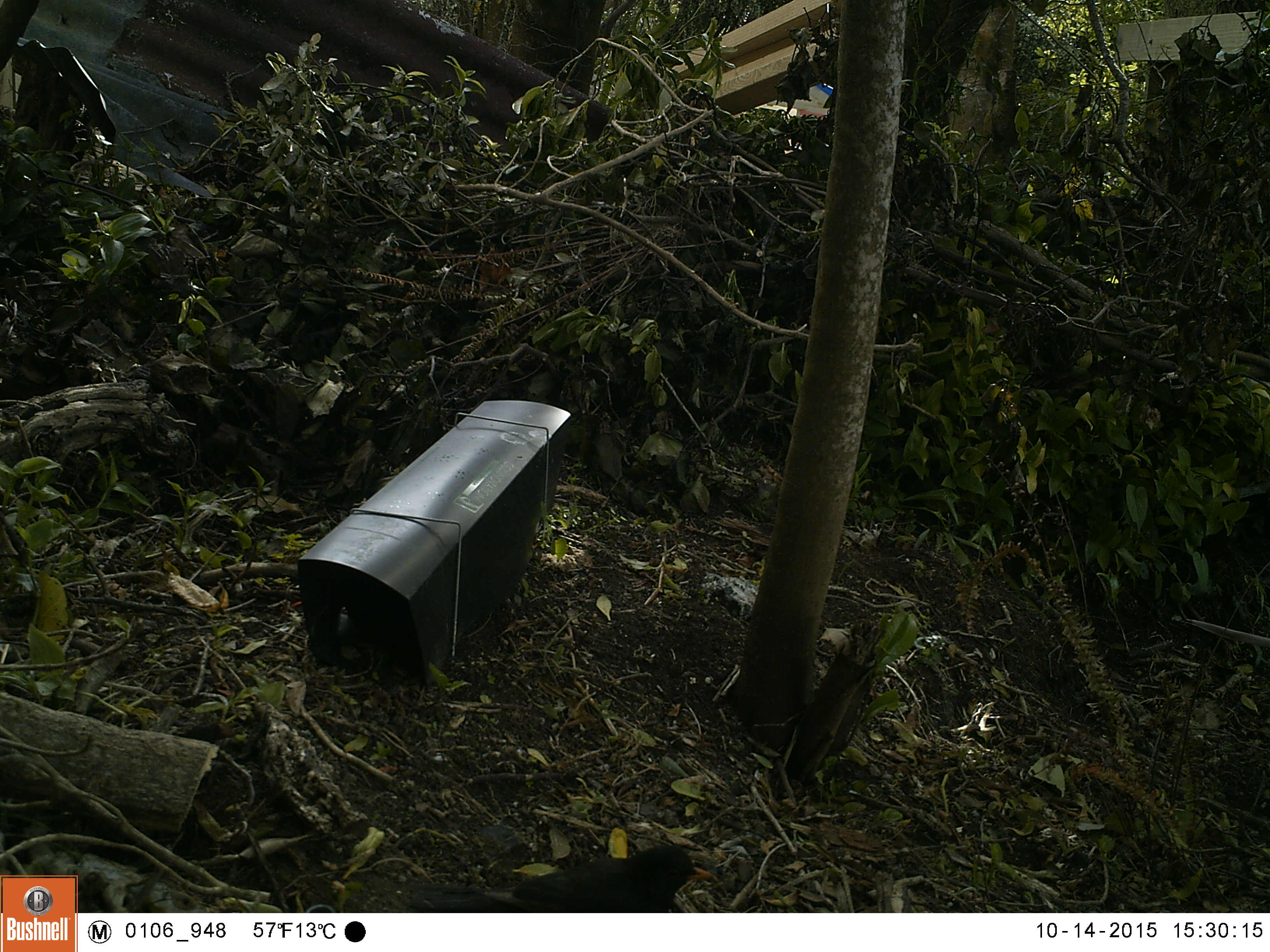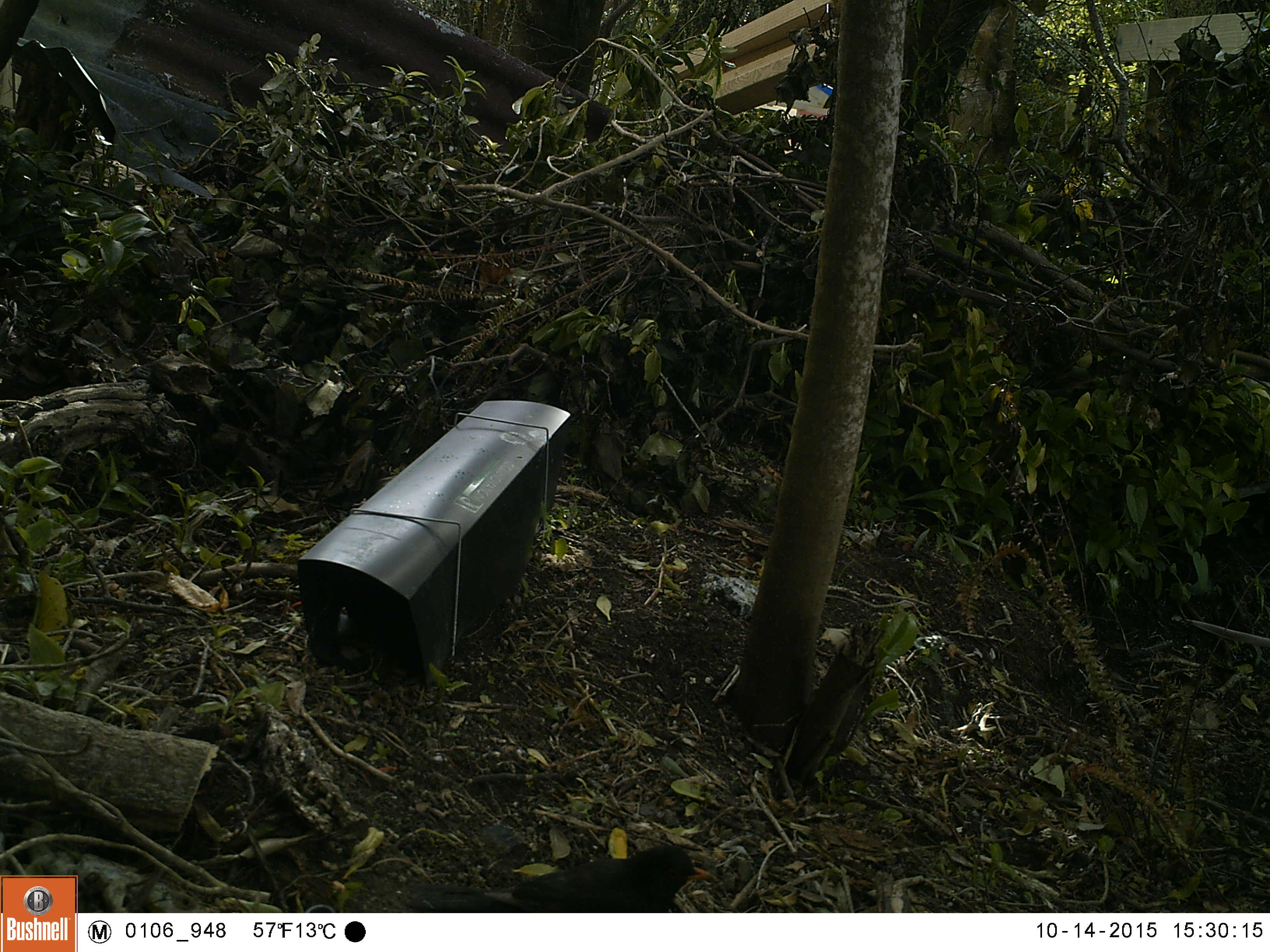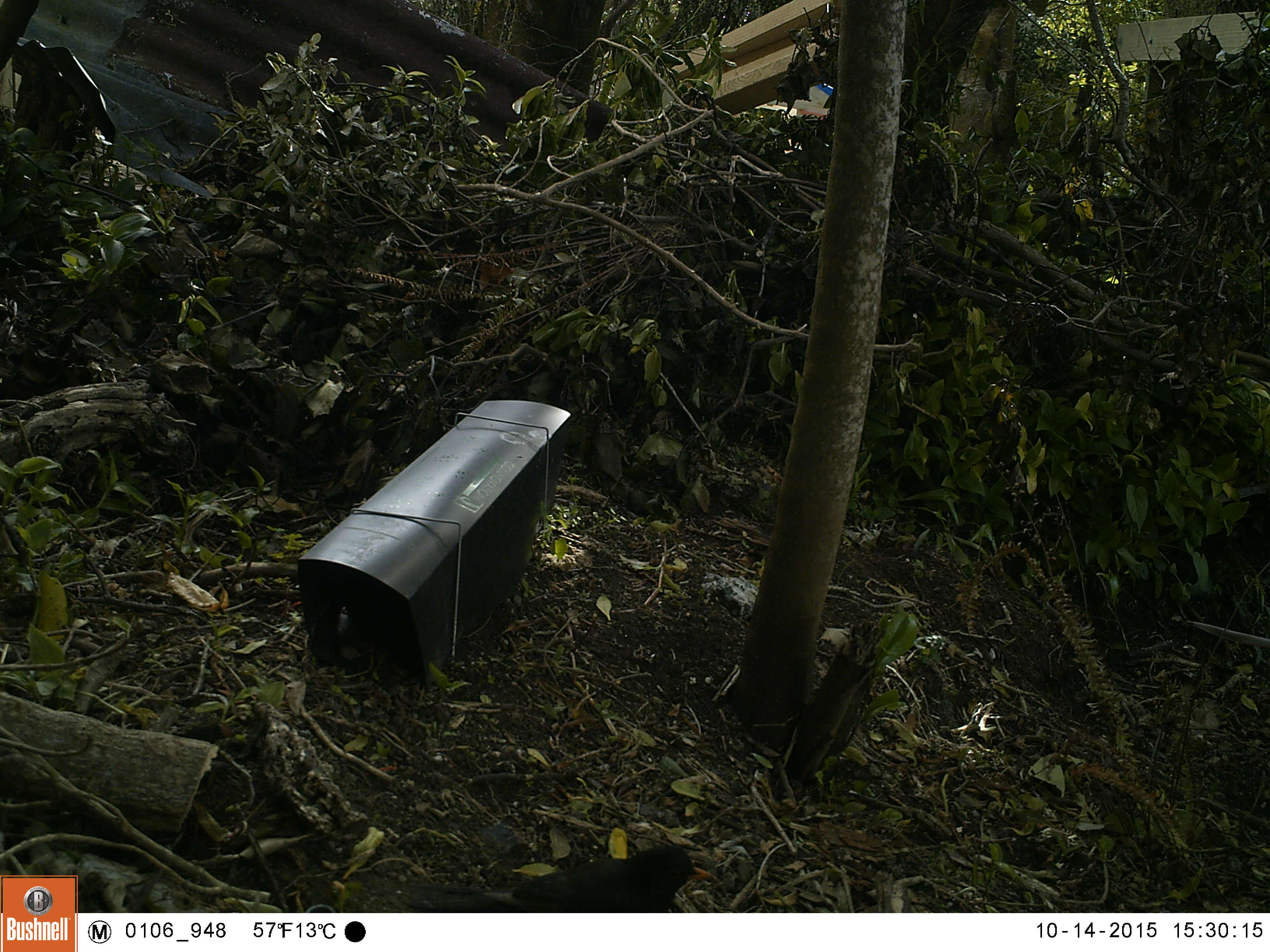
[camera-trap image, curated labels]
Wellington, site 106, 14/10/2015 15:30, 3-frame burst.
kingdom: Animalia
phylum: Chordata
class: Aves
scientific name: Aves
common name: bird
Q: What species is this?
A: Bird (Aves).